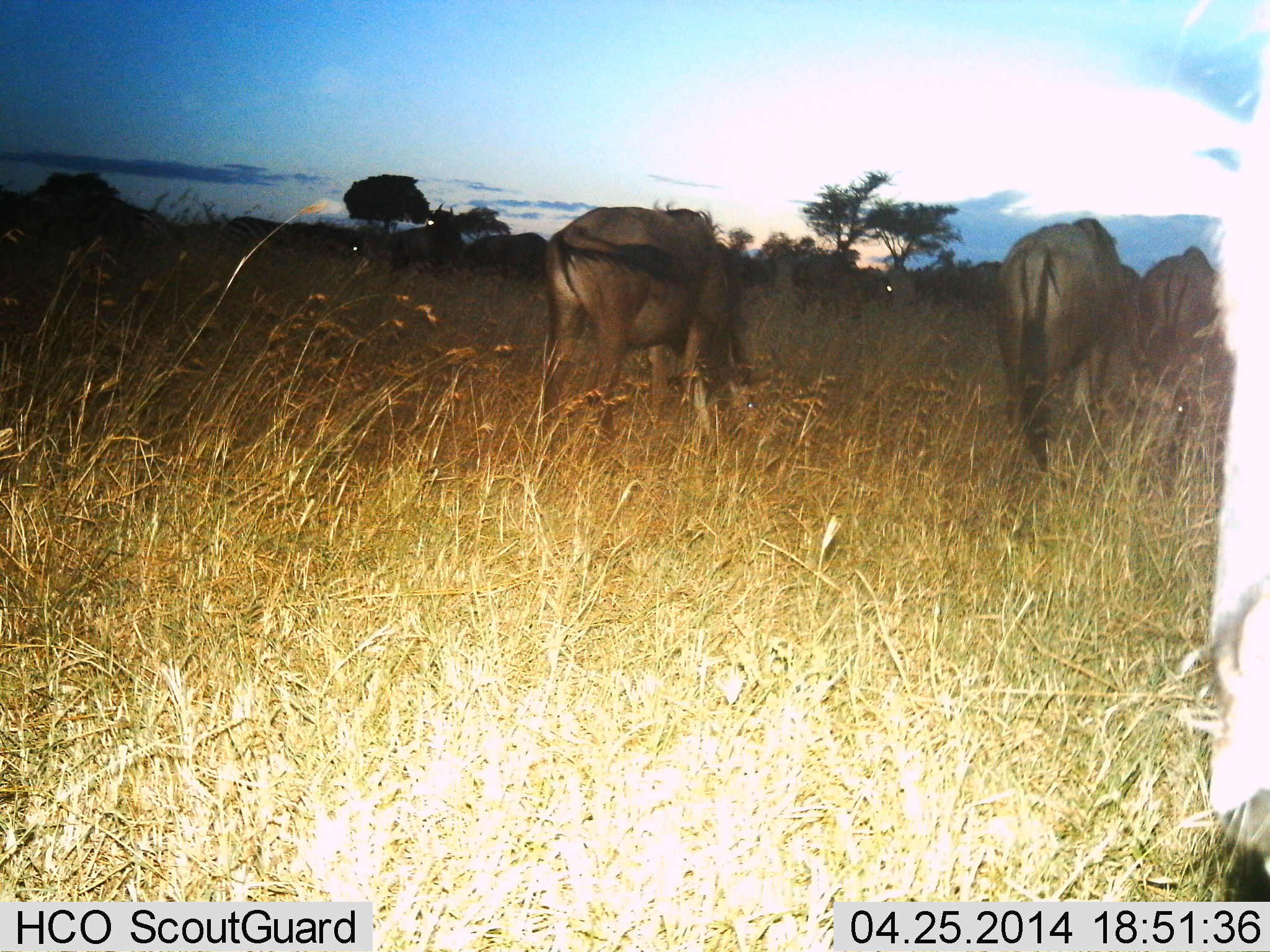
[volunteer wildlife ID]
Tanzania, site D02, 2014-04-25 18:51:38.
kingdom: Animalia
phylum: Chordata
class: Mammalia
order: Artiodactyla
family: Bovidae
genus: Connochaetes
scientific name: Connochaetes taurinus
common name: blue wildebeest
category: wildebeest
Wildebeest (blue wildebeest) (Connochaetes taurinus), count 4. Behavior (volunteer vote fractions): standing 20%, resting 0%, moving 10%, interacting 0%. Young present (vote fraction): 0%. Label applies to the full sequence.